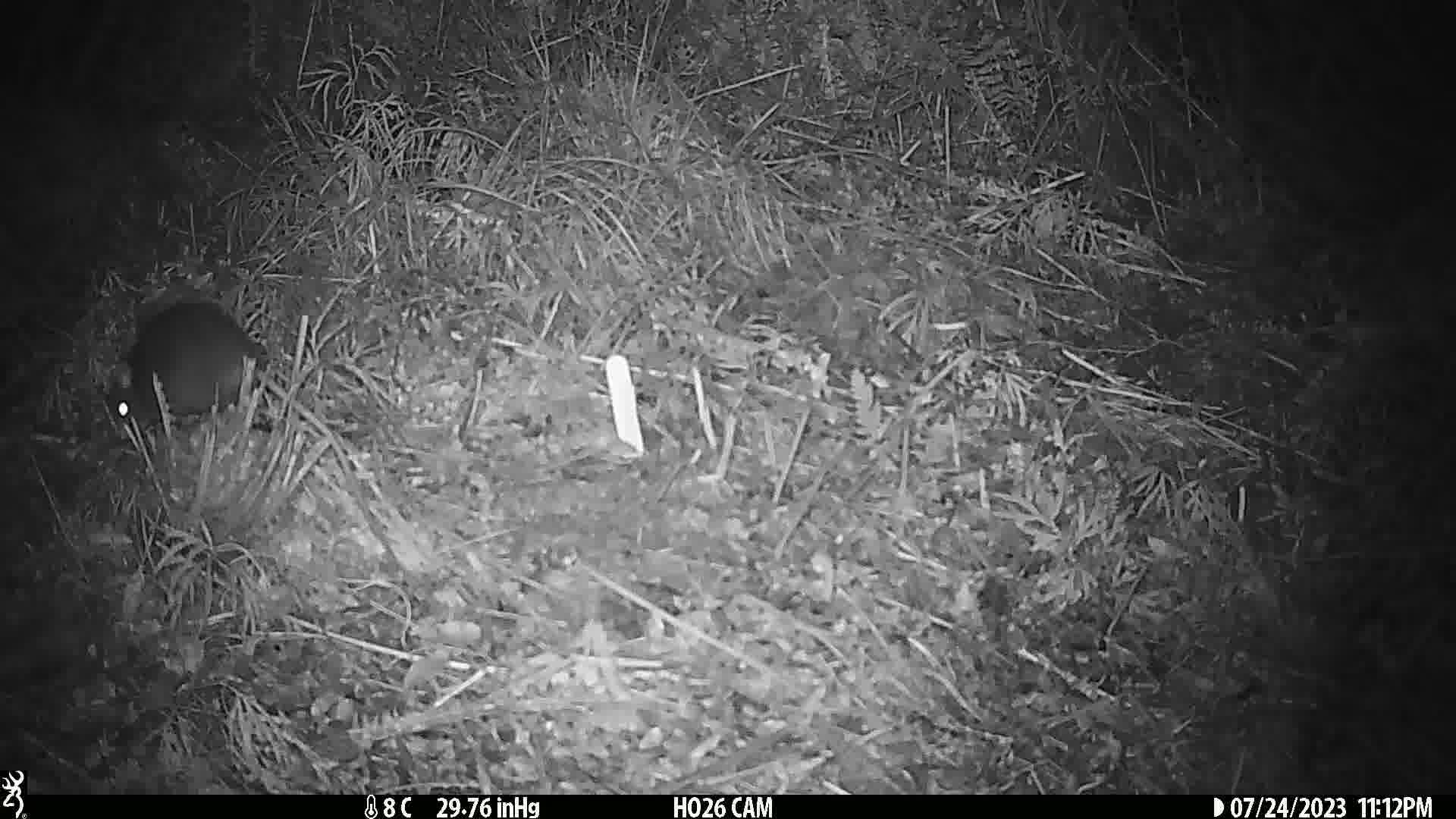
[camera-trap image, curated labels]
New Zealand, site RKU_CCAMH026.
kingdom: Animalia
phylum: Chordata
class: Mammalia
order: Rodentia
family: Muridae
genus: Rattus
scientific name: Rattus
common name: rat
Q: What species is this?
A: Rat (Rattus).